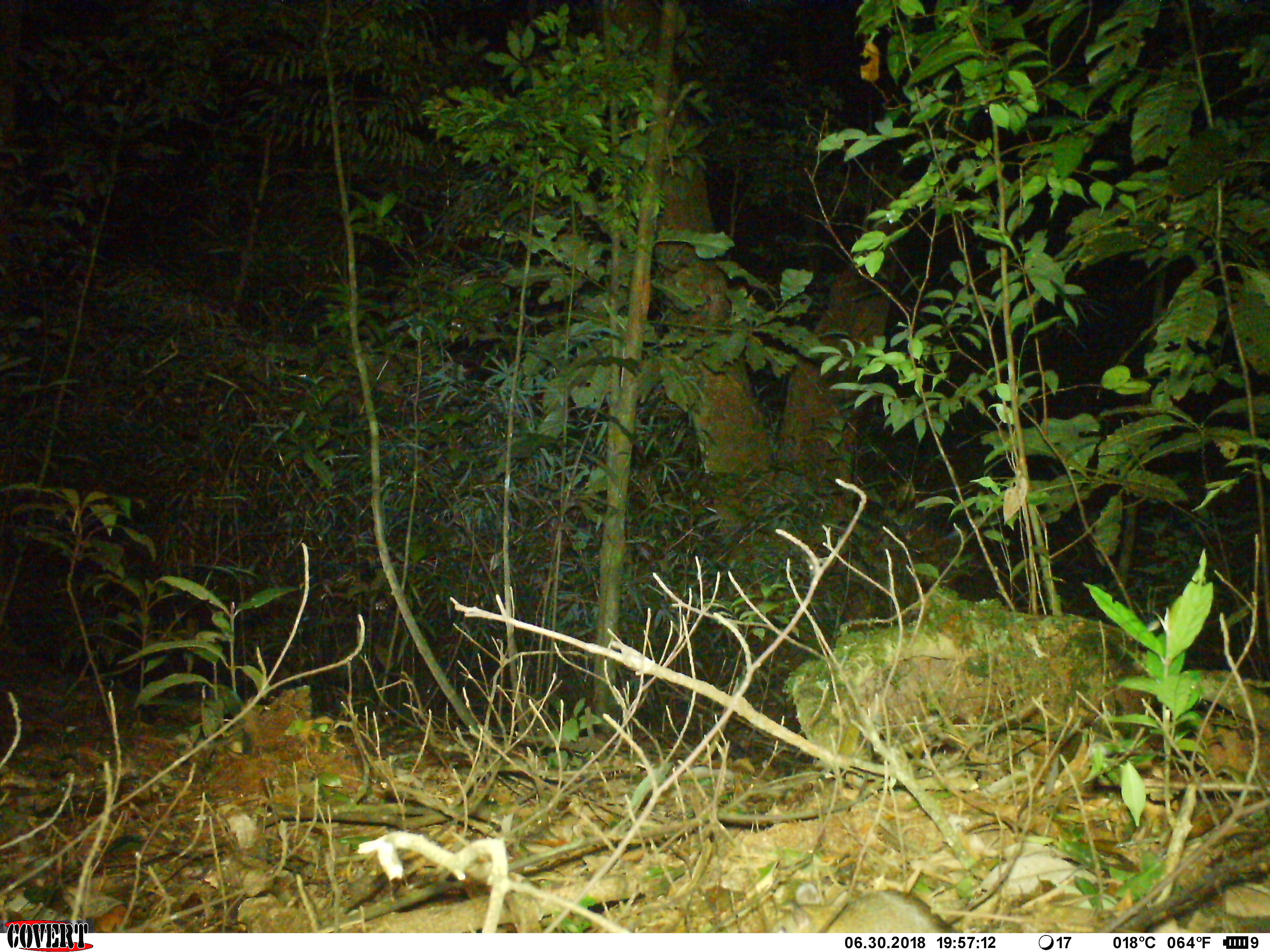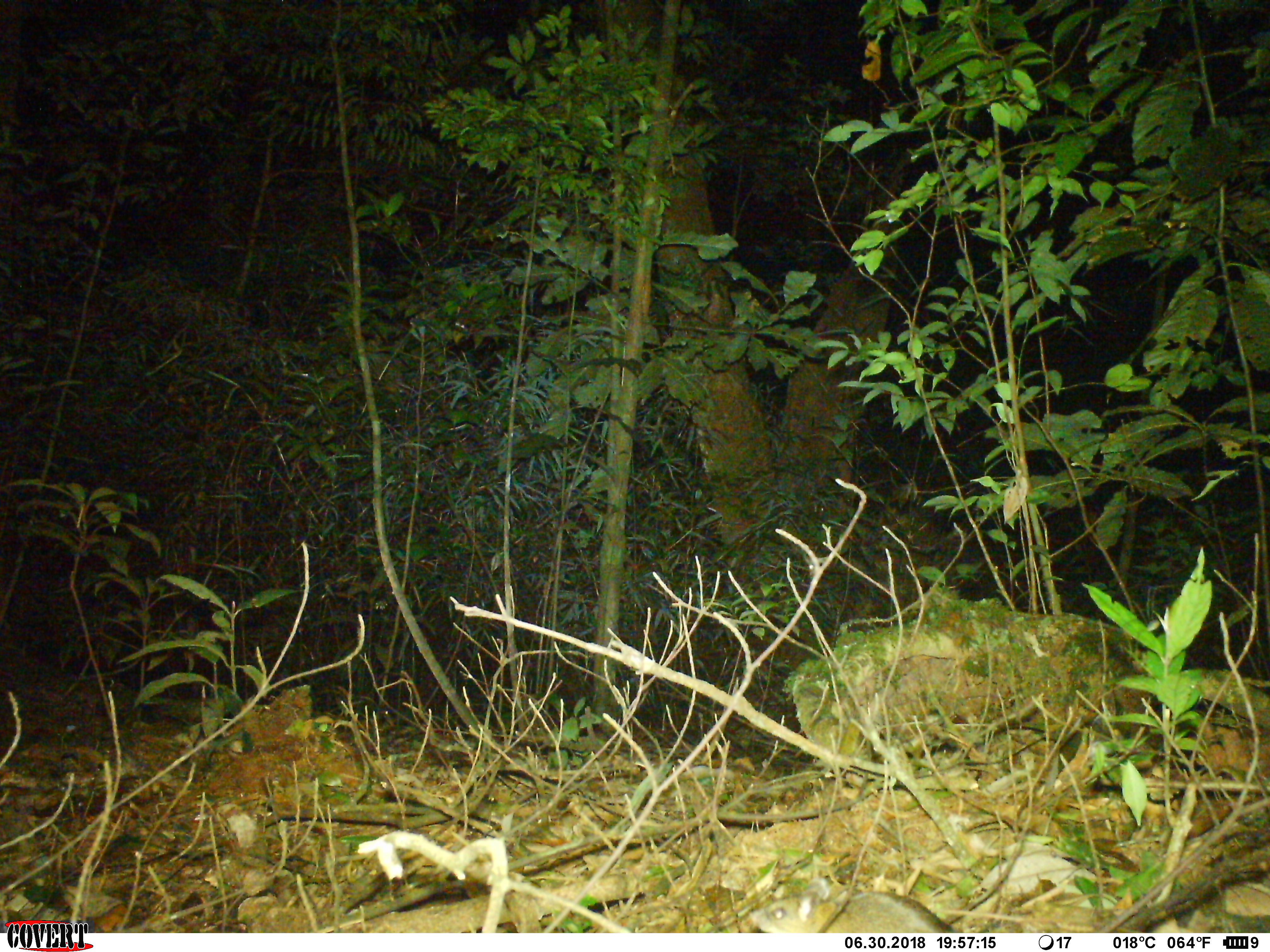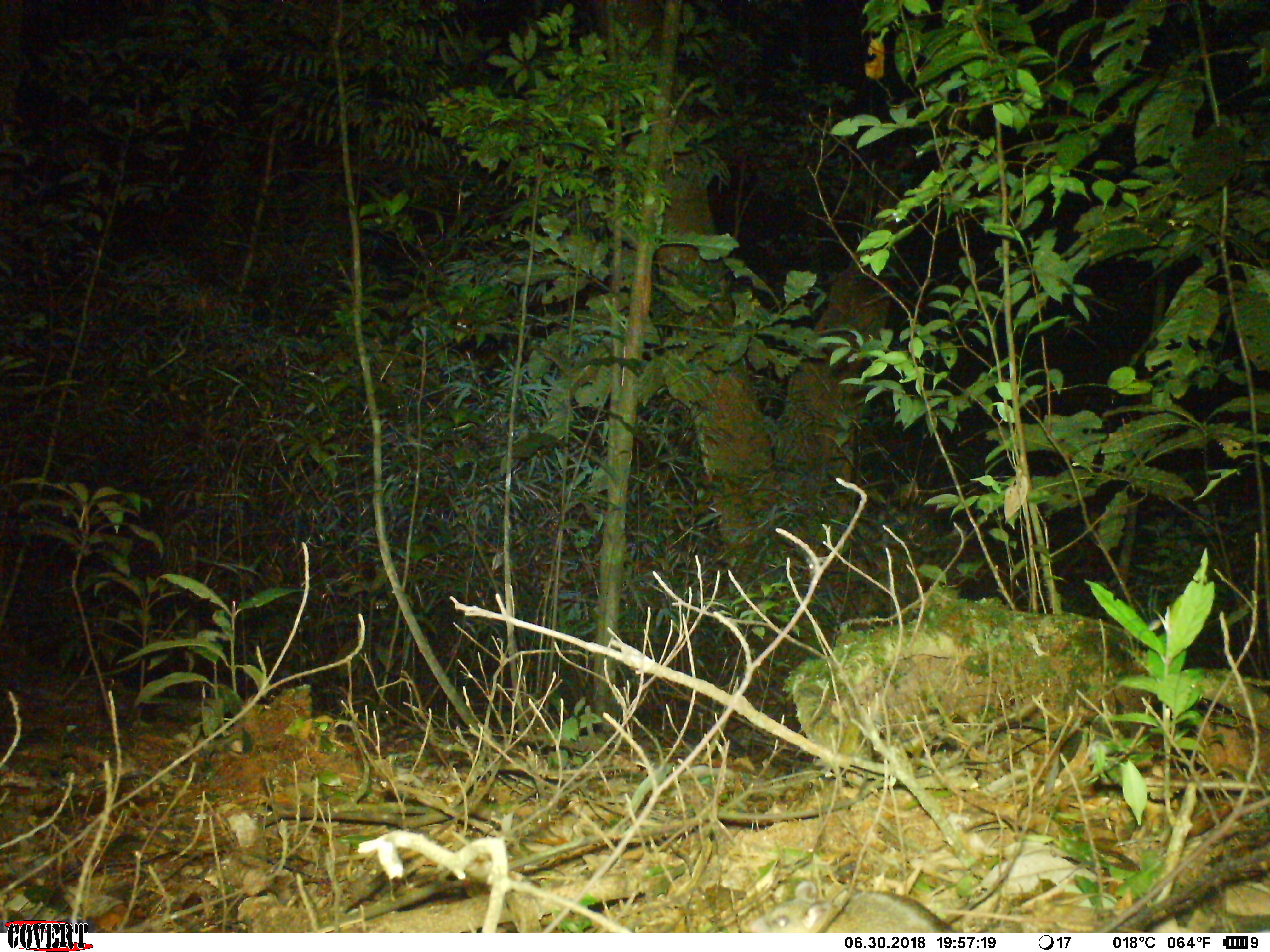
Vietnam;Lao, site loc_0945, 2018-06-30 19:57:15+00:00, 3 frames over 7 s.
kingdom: Animalia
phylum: Chordata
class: Mammalia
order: Rodentia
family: Muridae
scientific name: Muridae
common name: old-world mice and rats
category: unidentified murid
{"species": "unidentified murid (old-world mice and rats) (Muridae)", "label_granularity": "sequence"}